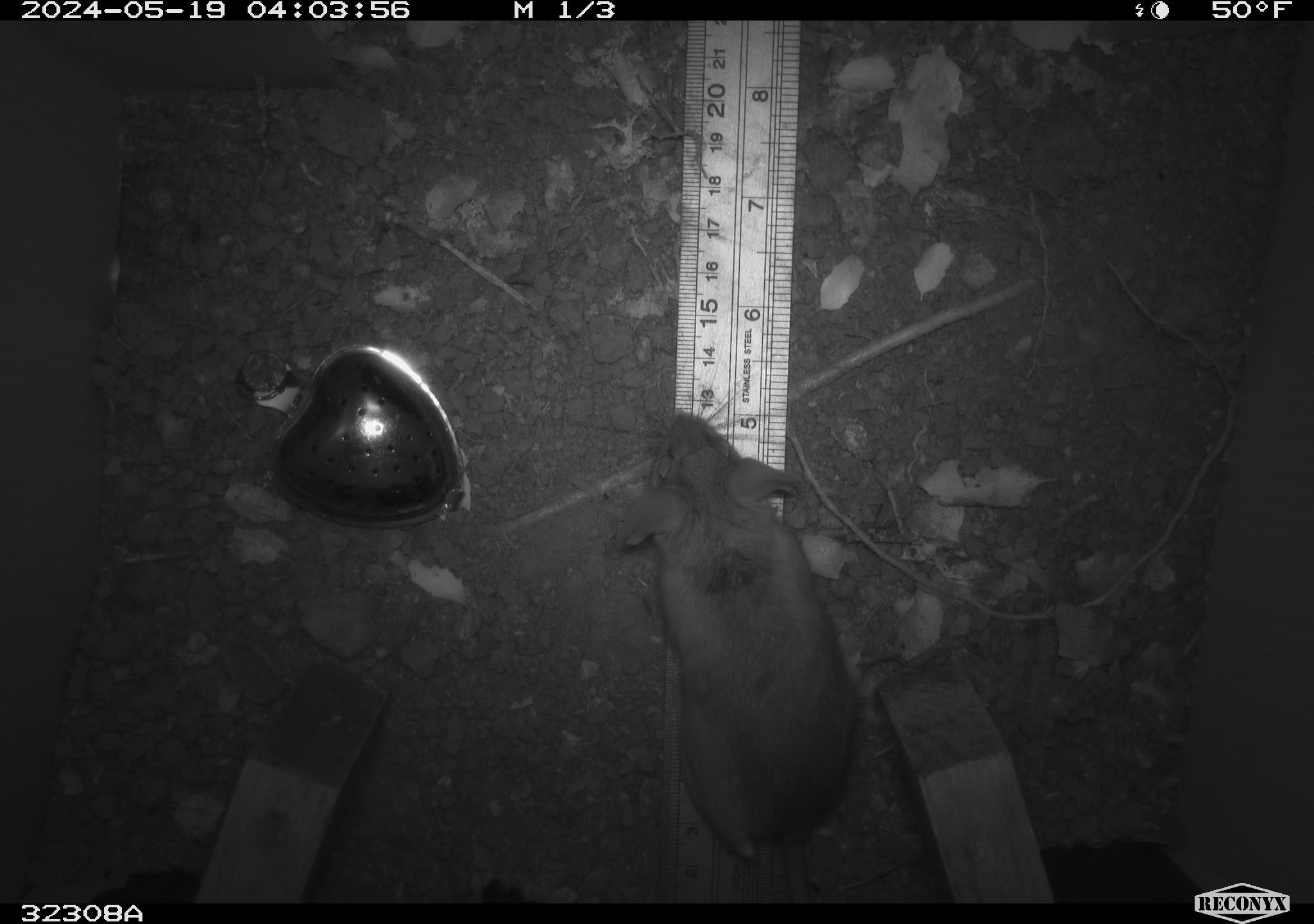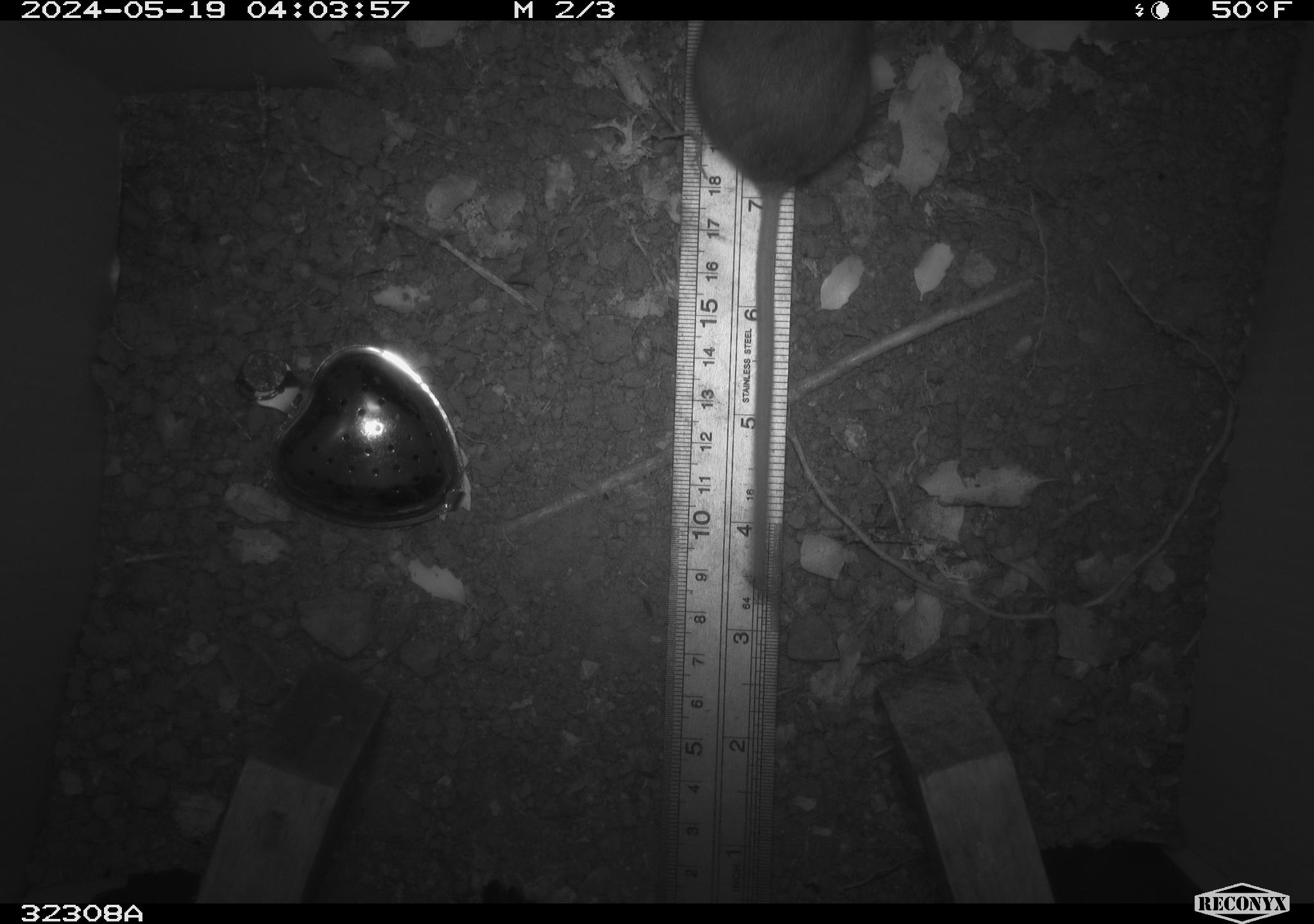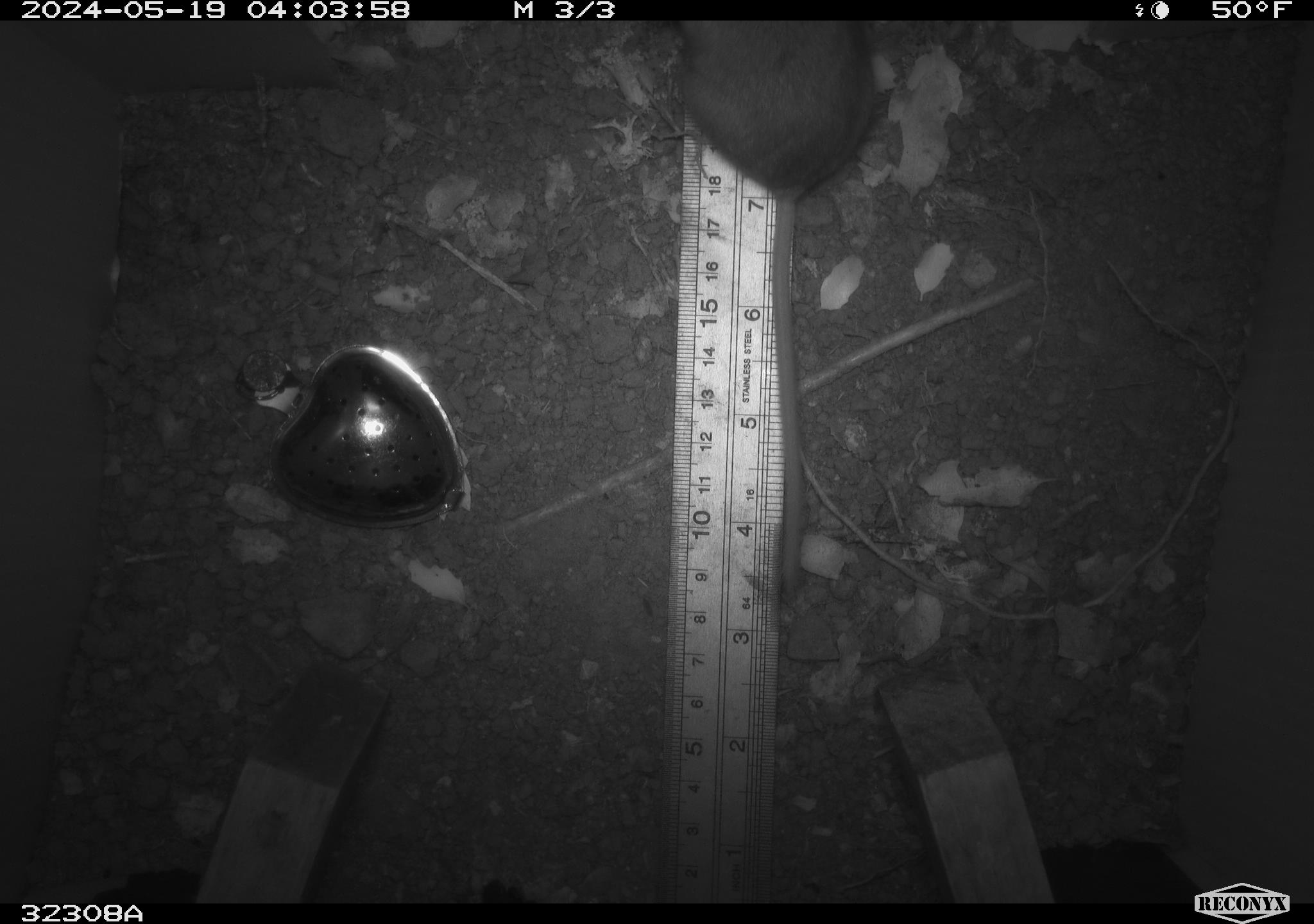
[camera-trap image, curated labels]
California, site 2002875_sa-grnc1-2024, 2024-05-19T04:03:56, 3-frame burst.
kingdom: Animalia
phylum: Chordata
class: Mammalia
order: Rodentia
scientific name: Rodentia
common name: rodent